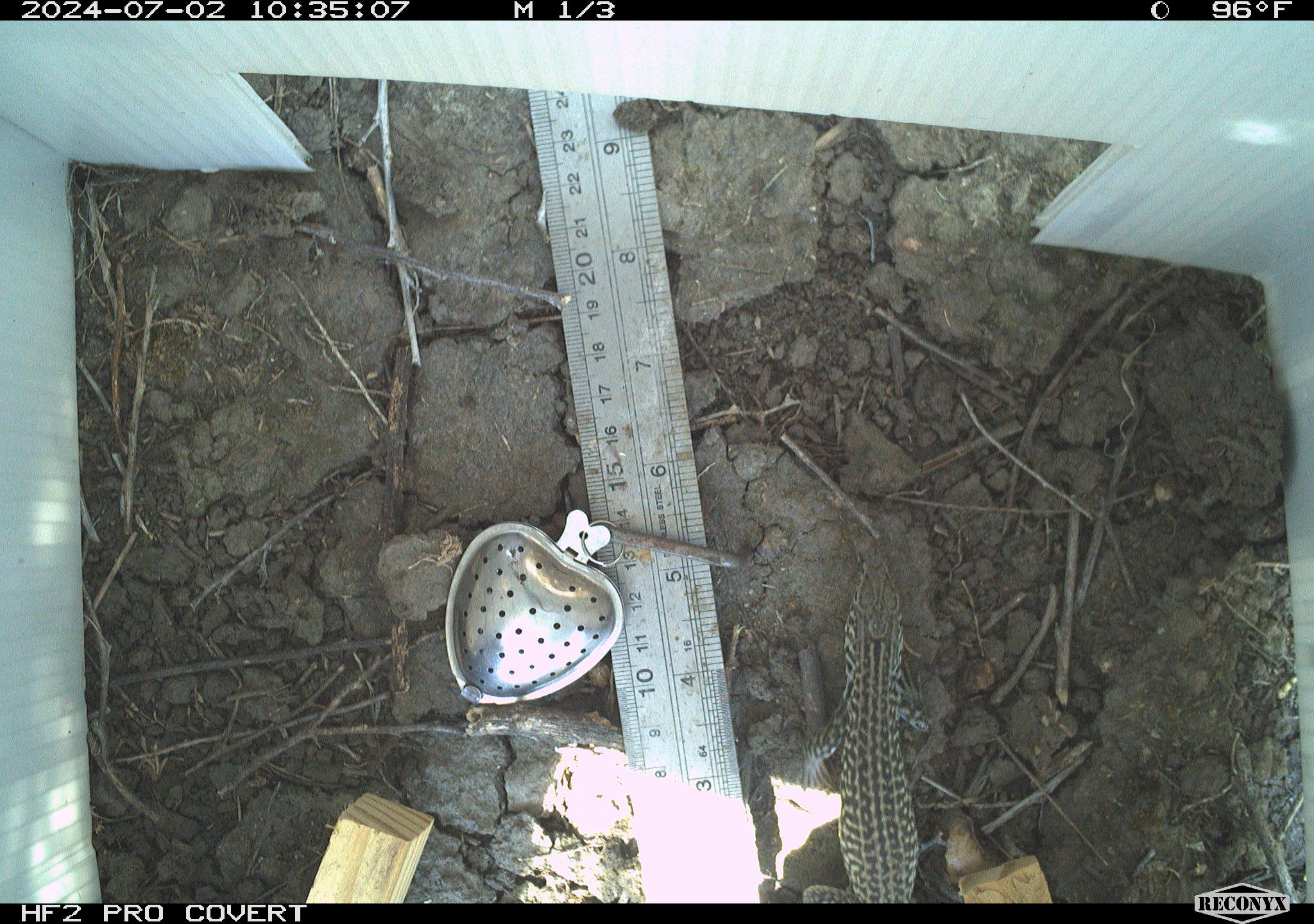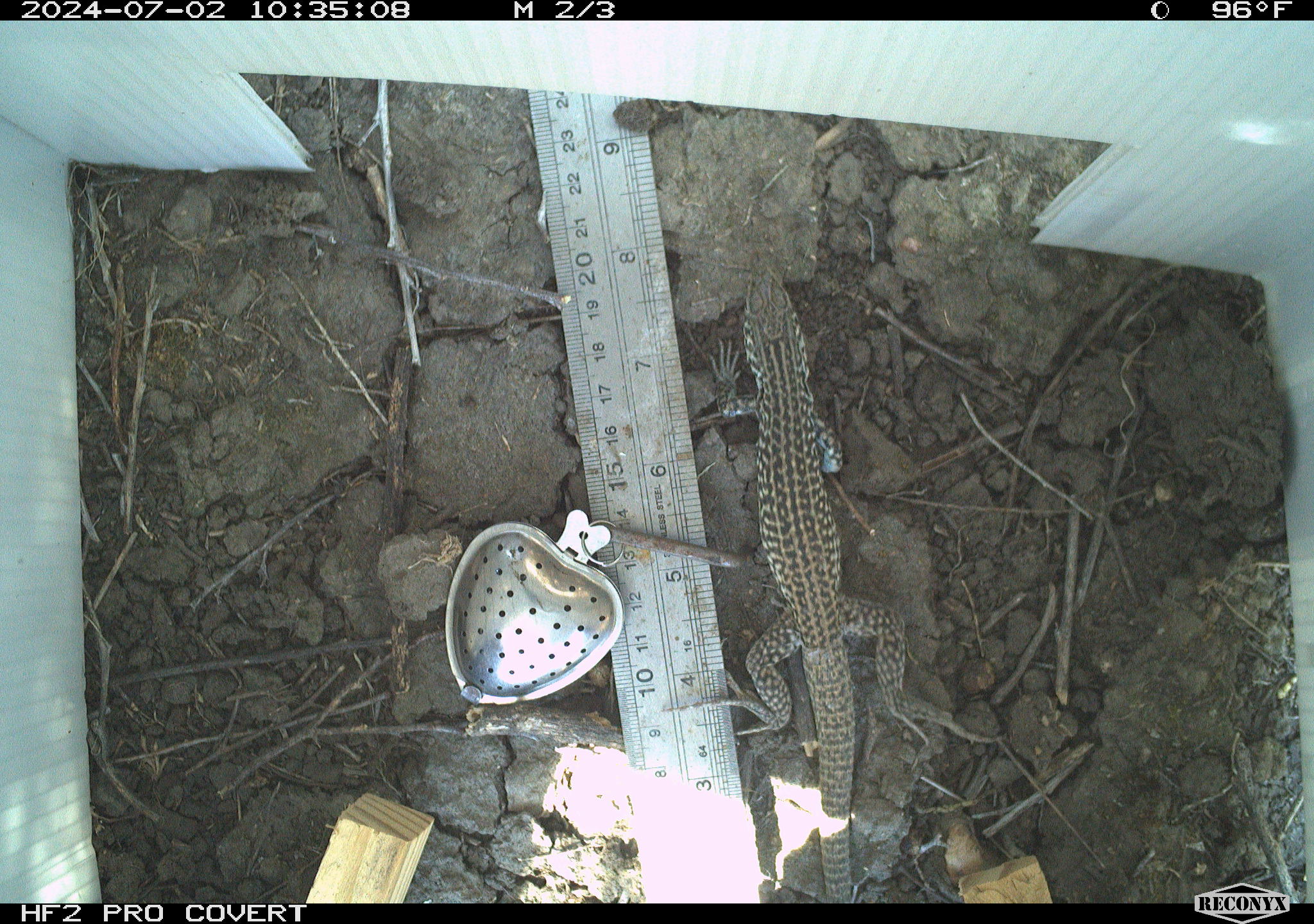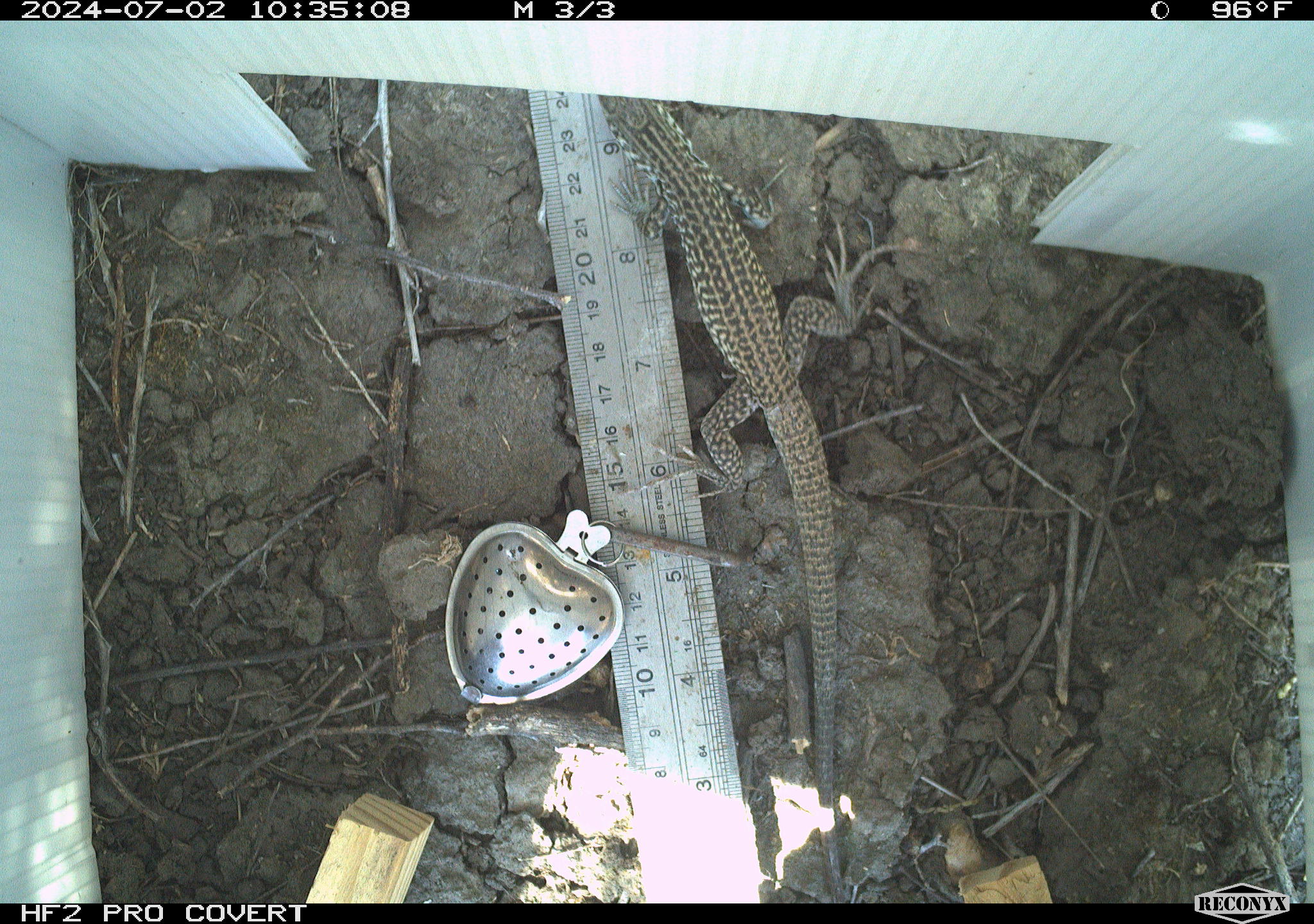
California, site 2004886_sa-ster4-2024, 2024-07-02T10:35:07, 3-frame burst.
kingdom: Animalia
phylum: Chordata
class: Reptilia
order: Squamata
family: Teiidae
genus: Aspidoscelis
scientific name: Aspidoscelis tigris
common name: western whiptail